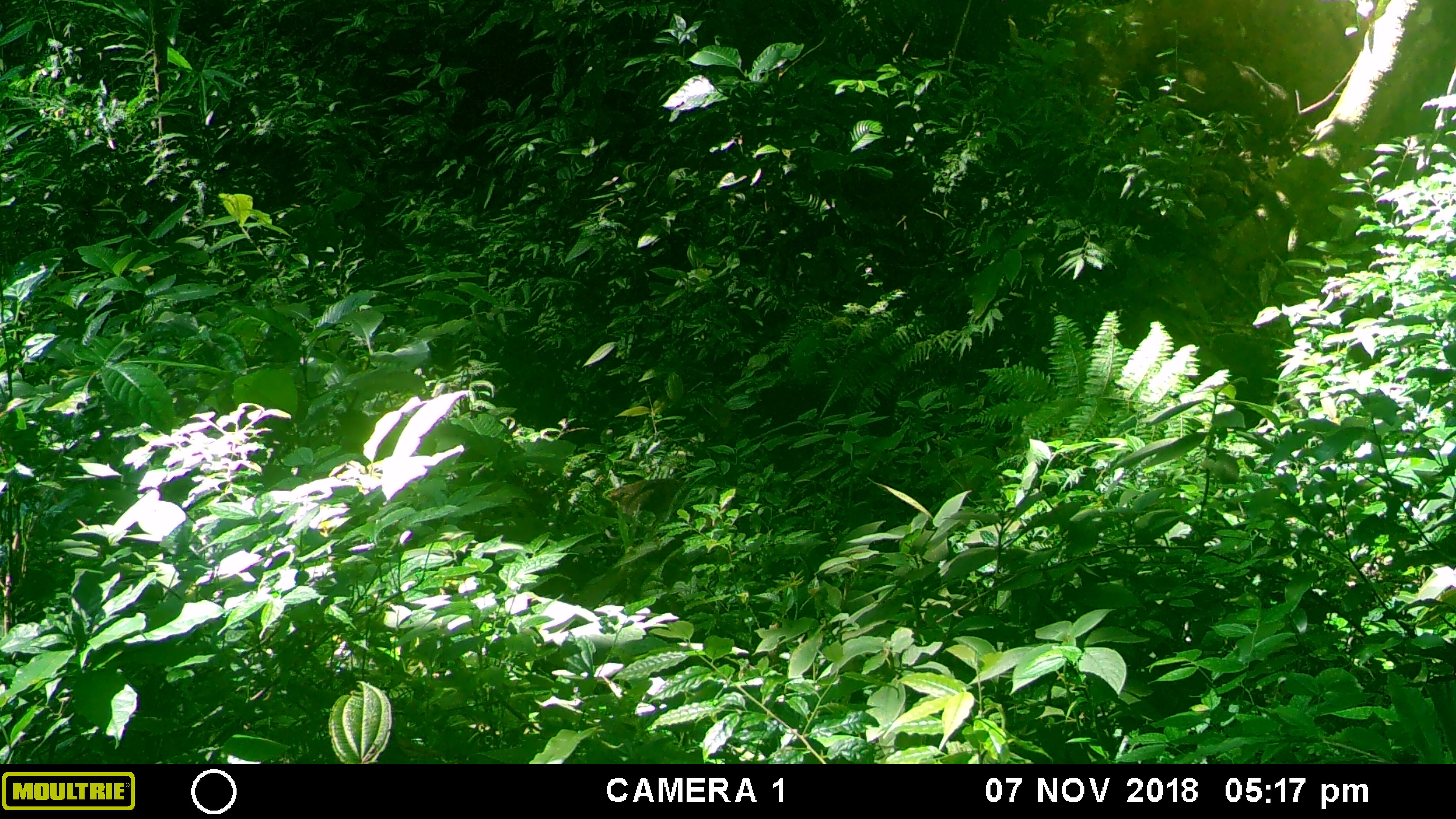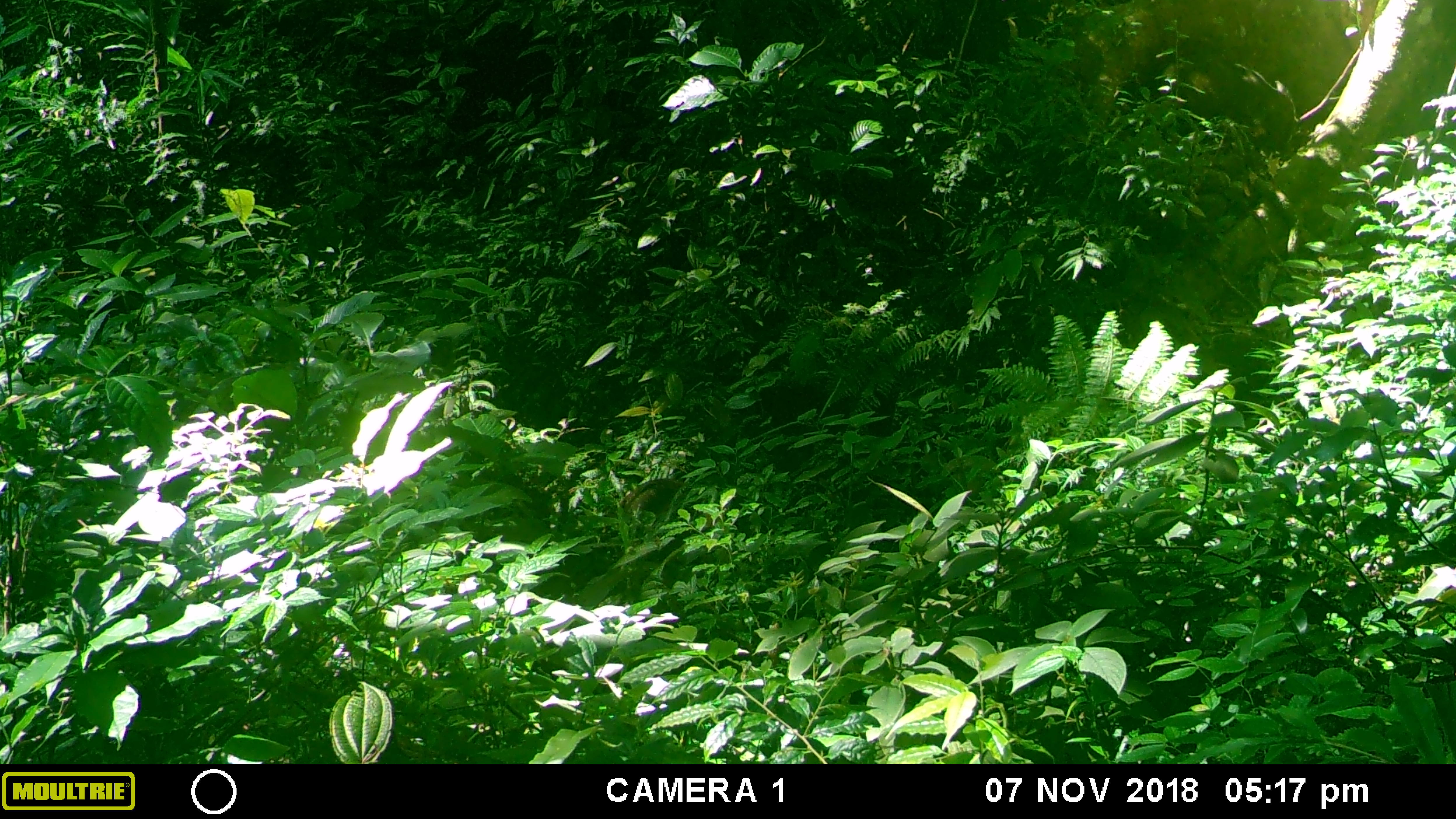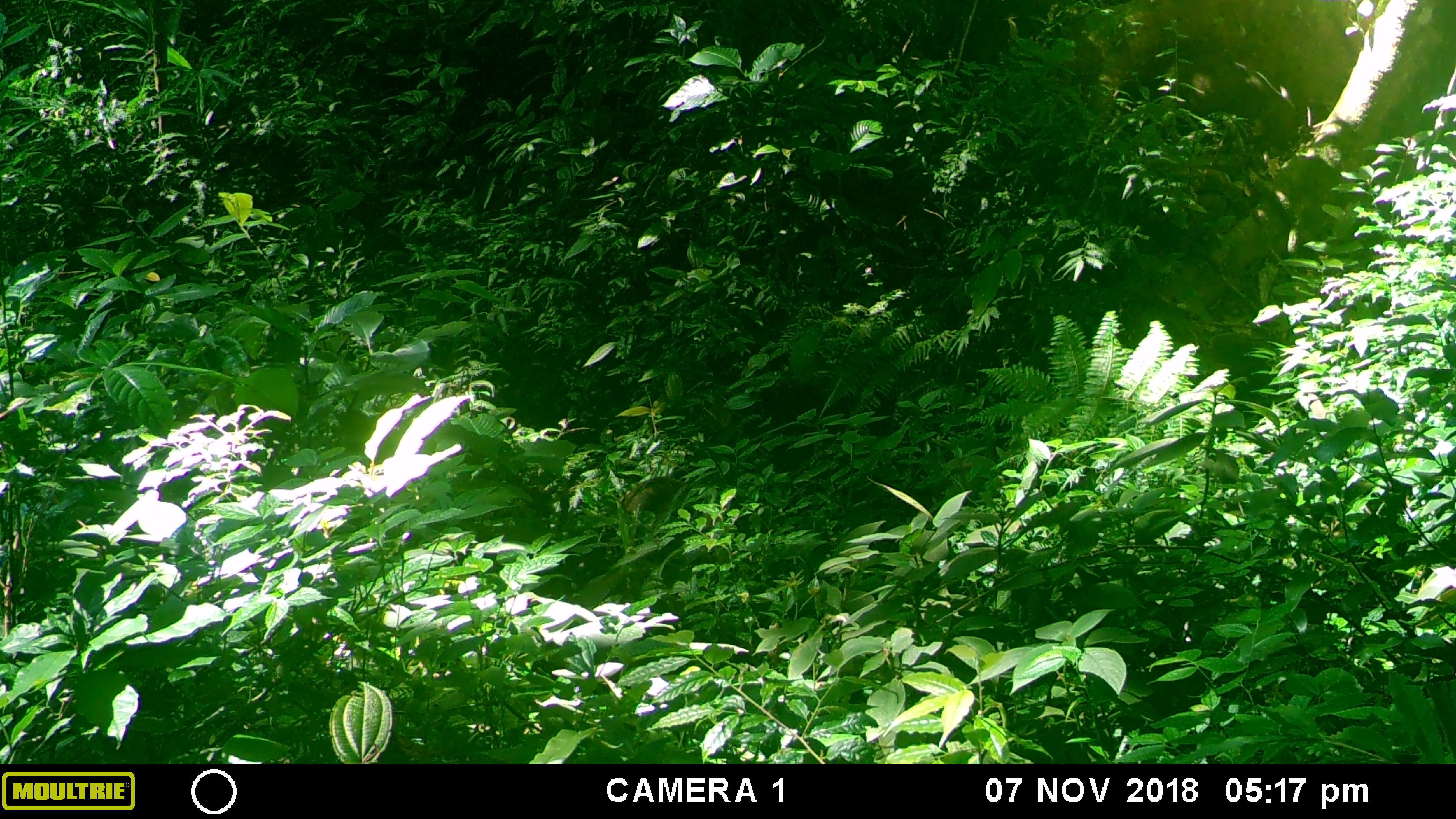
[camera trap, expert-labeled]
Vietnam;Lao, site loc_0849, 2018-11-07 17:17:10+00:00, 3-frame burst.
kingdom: Animalia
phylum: Chordata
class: Mammalia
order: Artiodactyla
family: Suidae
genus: Sus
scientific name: Sus scrofa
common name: eurasian wild pig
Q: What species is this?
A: Eurasian wild pig (Sus scrofa).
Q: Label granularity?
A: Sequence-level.